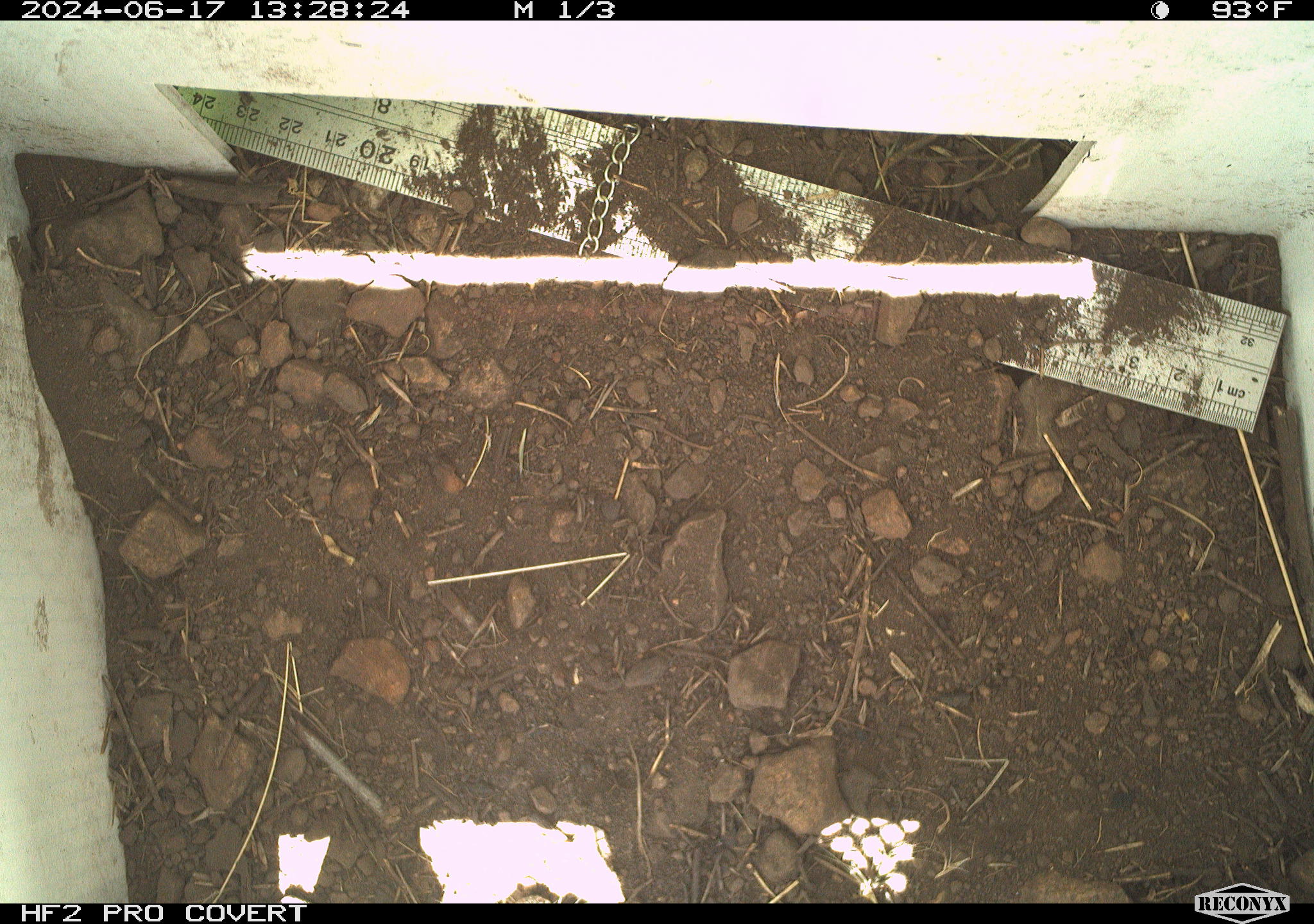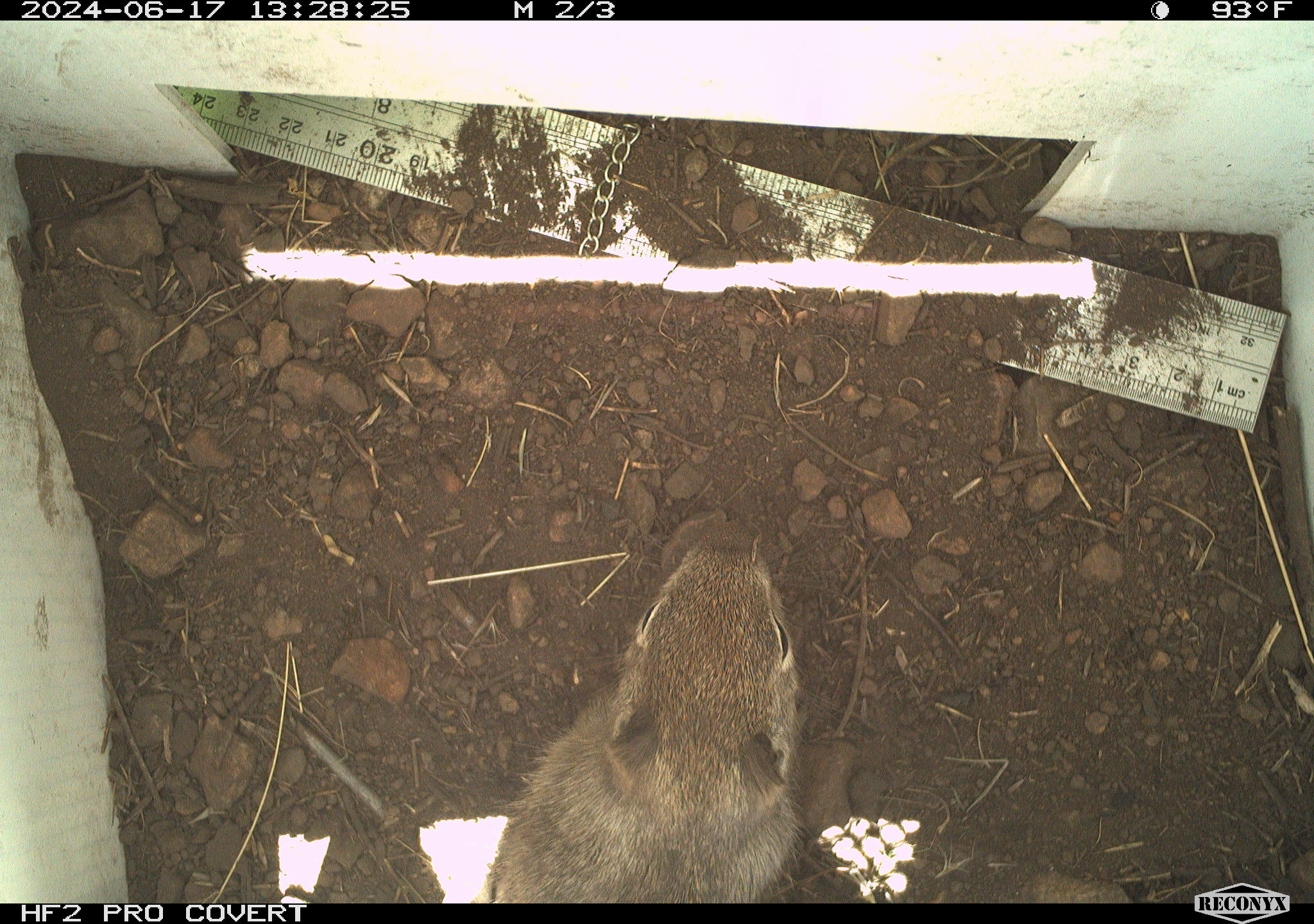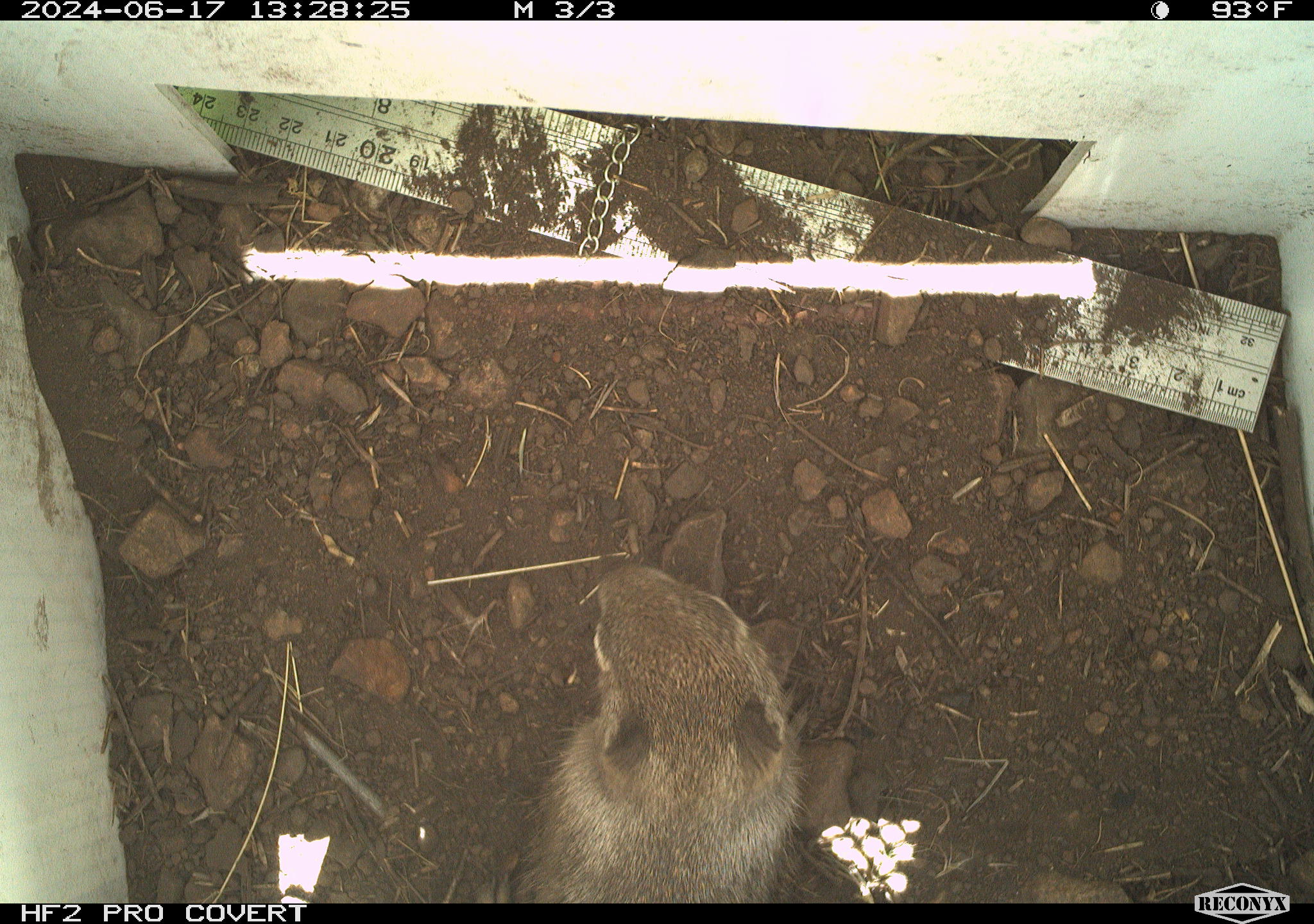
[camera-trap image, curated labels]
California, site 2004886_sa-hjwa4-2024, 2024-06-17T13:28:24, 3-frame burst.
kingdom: Animalia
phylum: Chordata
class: Mammalia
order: Rodentia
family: Sciuridae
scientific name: Sciuridae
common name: squirrels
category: sciuridae family